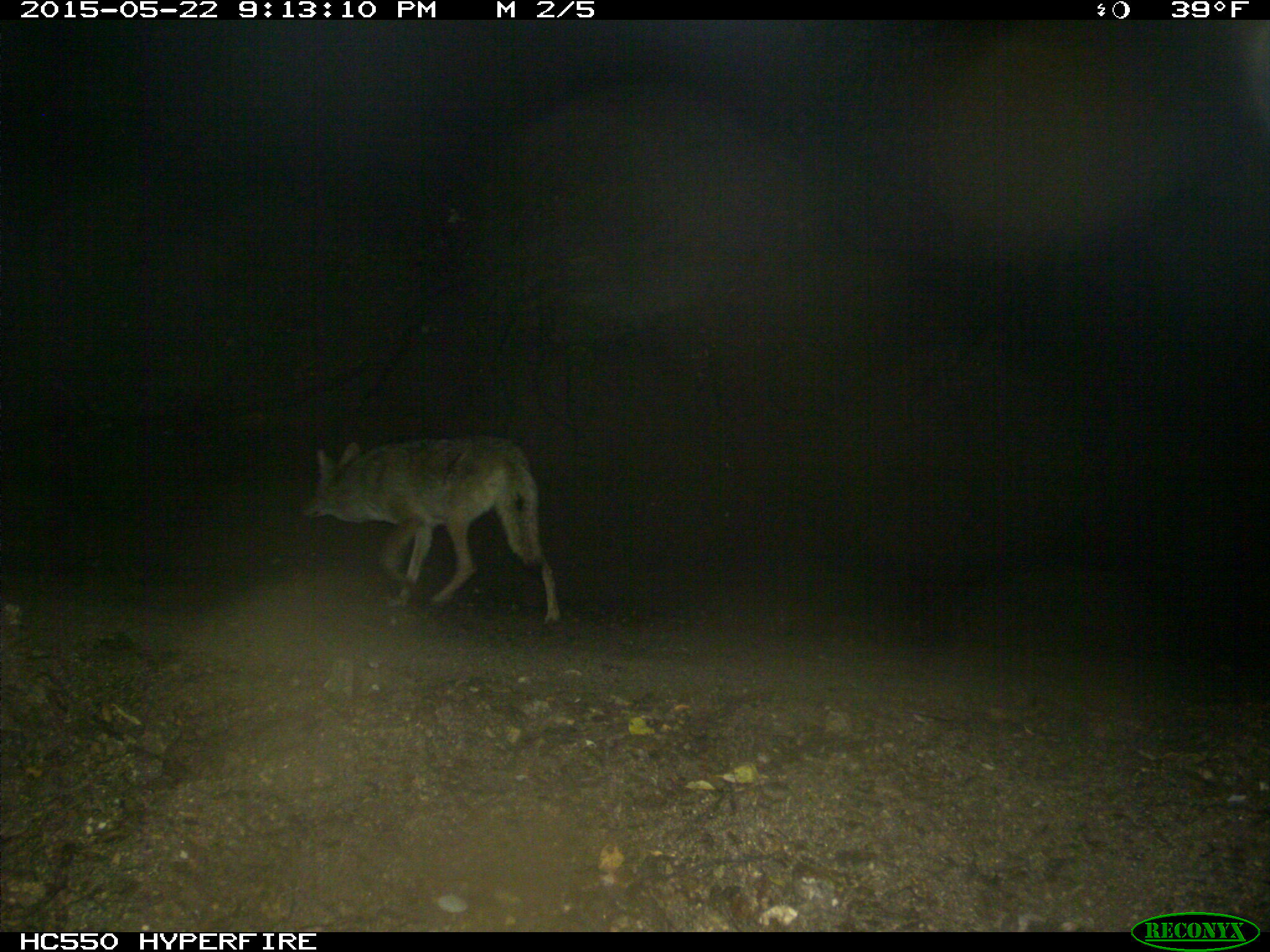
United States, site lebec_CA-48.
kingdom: Animalia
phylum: Chordata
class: Mammalia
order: Carnivora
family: Canidae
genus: Canis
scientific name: Canis latrans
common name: coyote